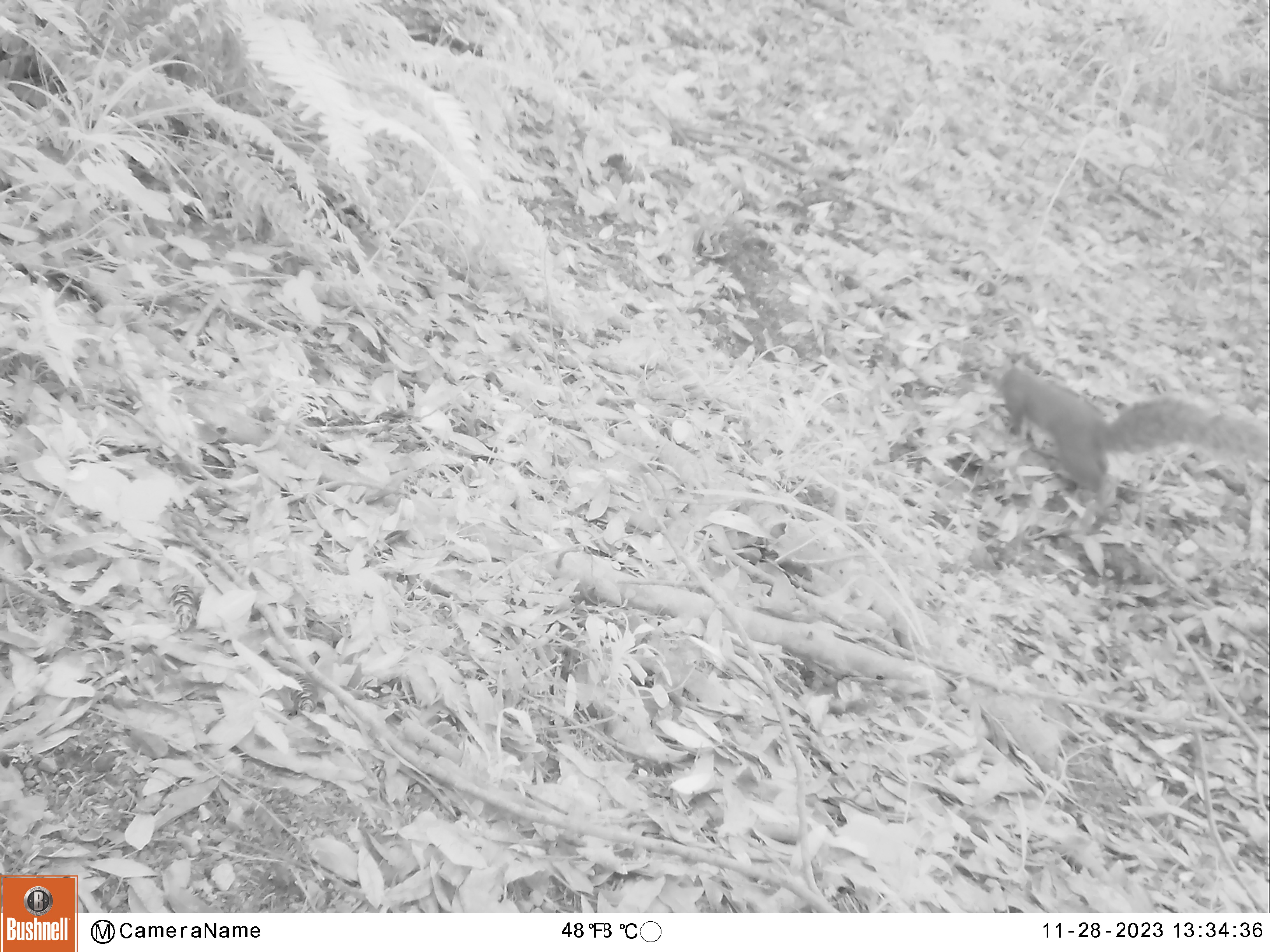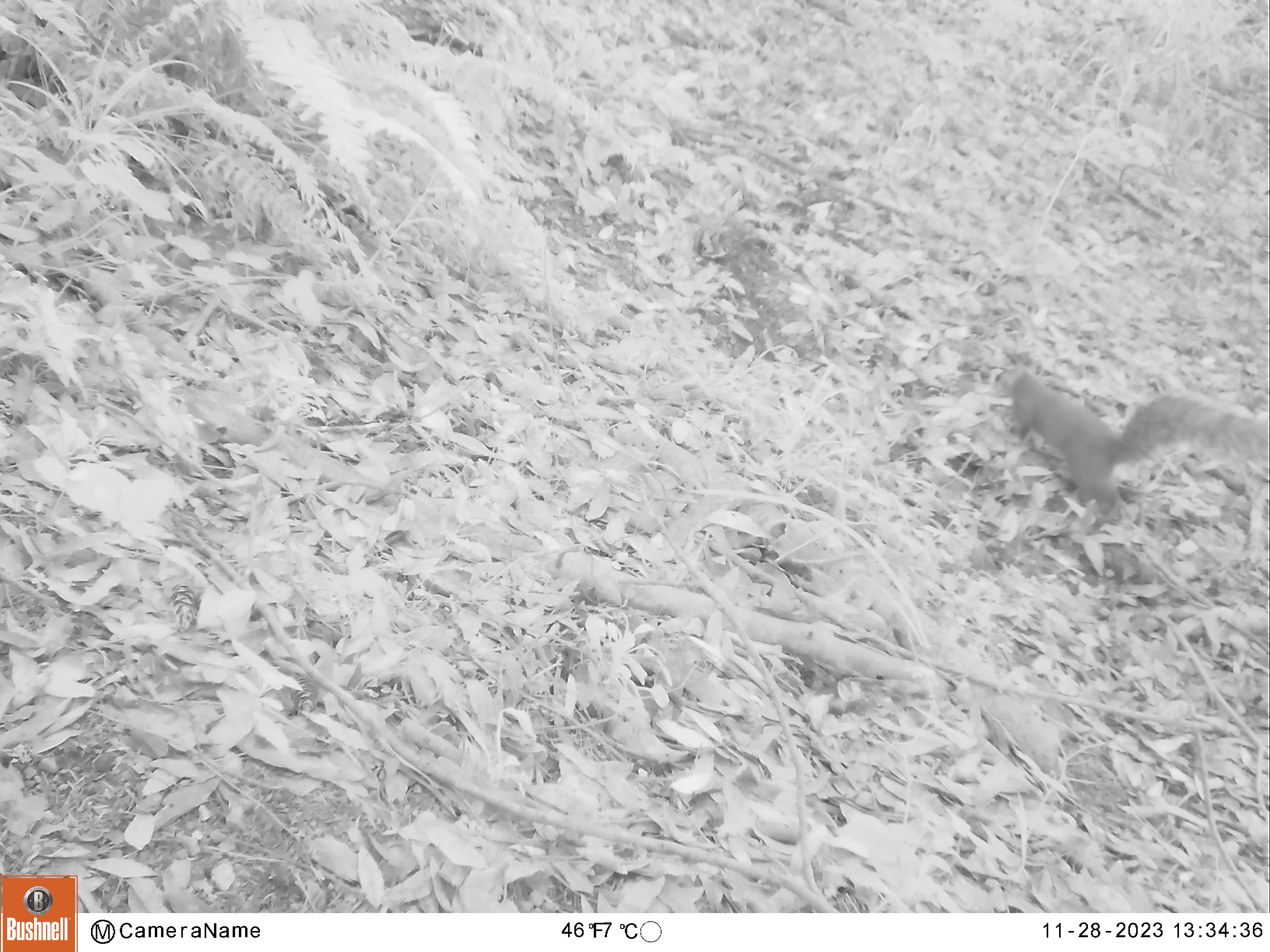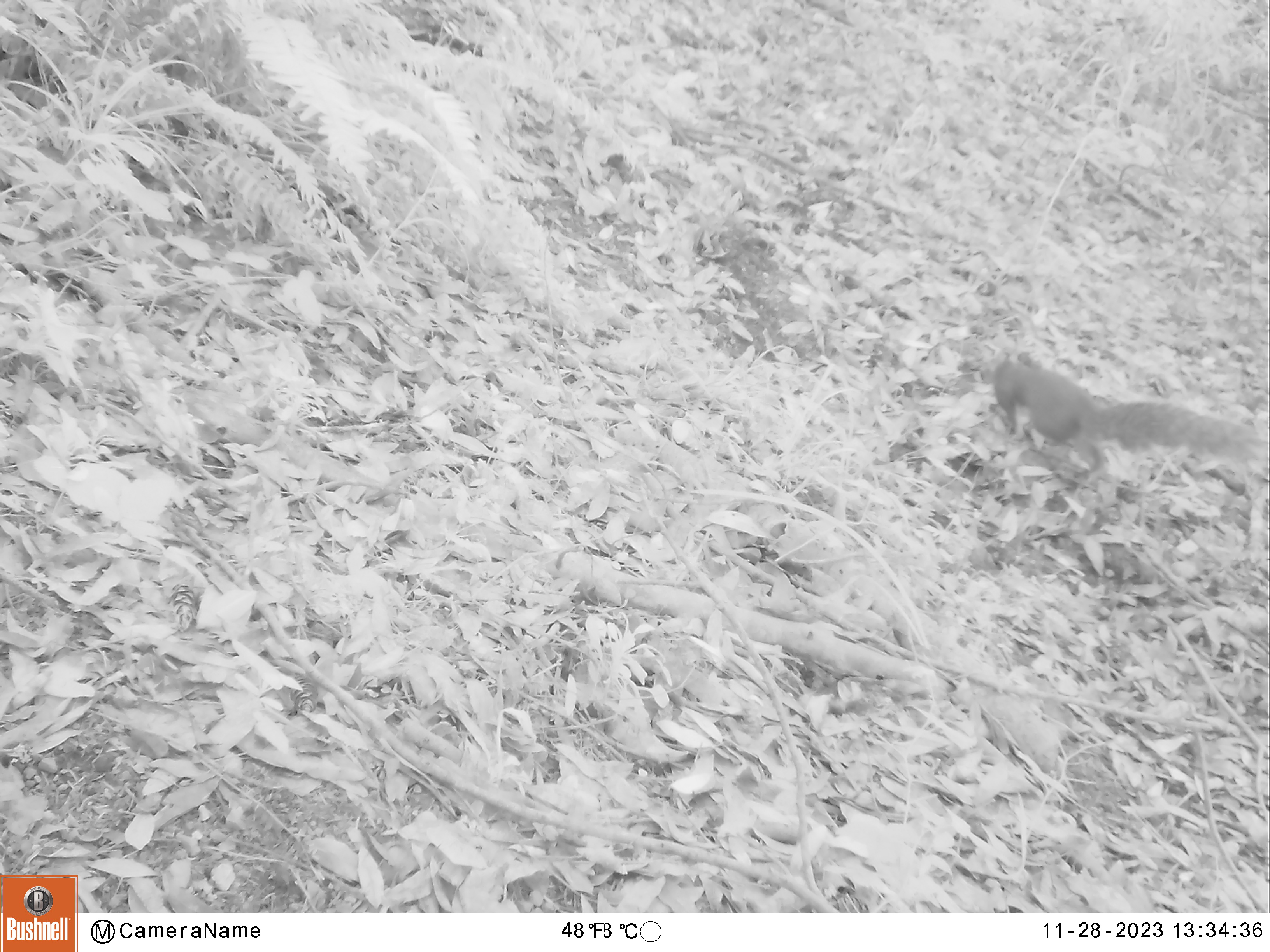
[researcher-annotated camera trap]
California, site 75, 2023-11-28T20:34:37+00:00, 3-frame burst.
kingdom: Animalia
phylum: Chordata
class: Mammalia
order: Rodentia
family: Sciuridae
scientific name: Sciuridae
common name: squirrel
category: unknown squirrel